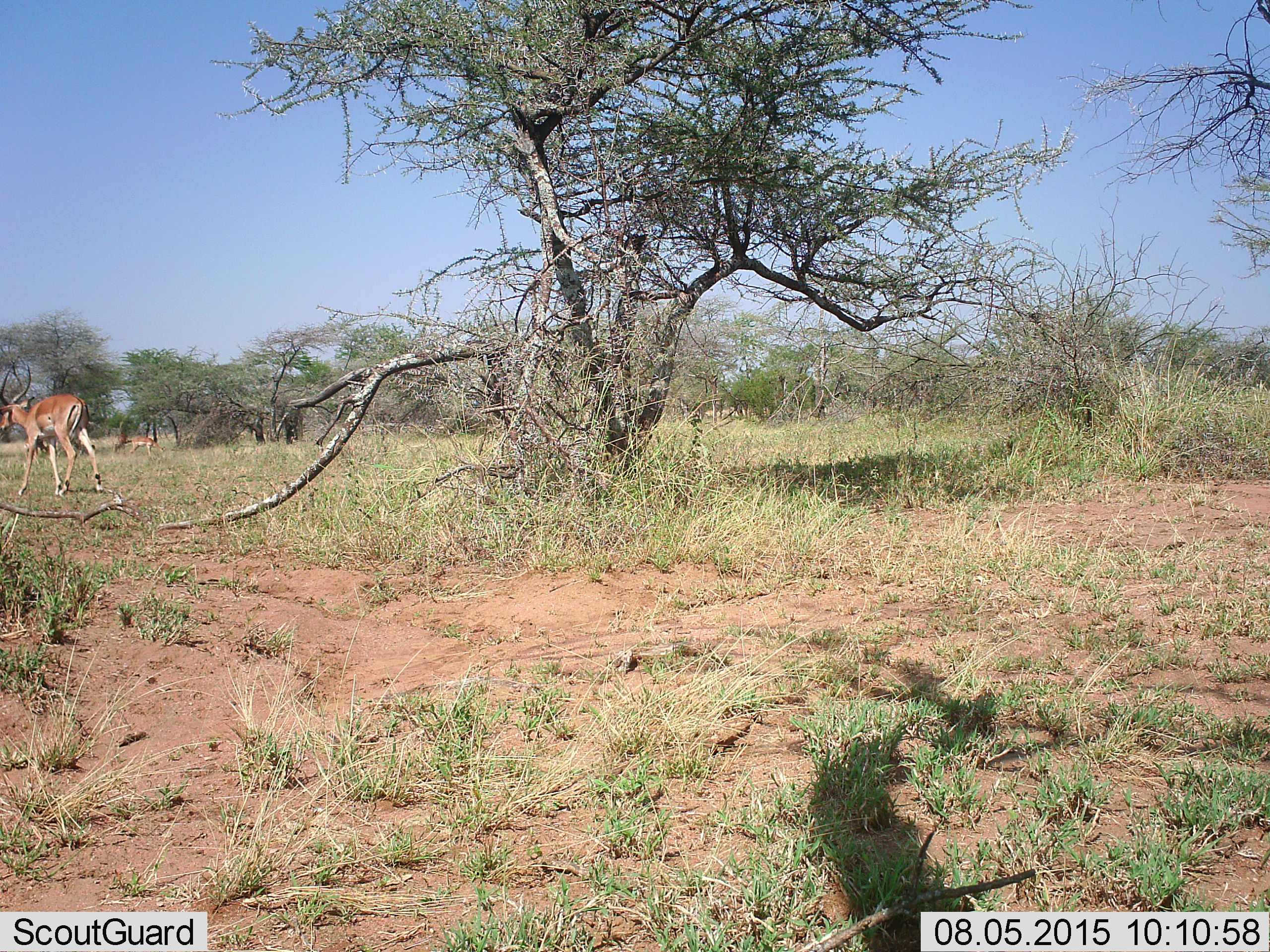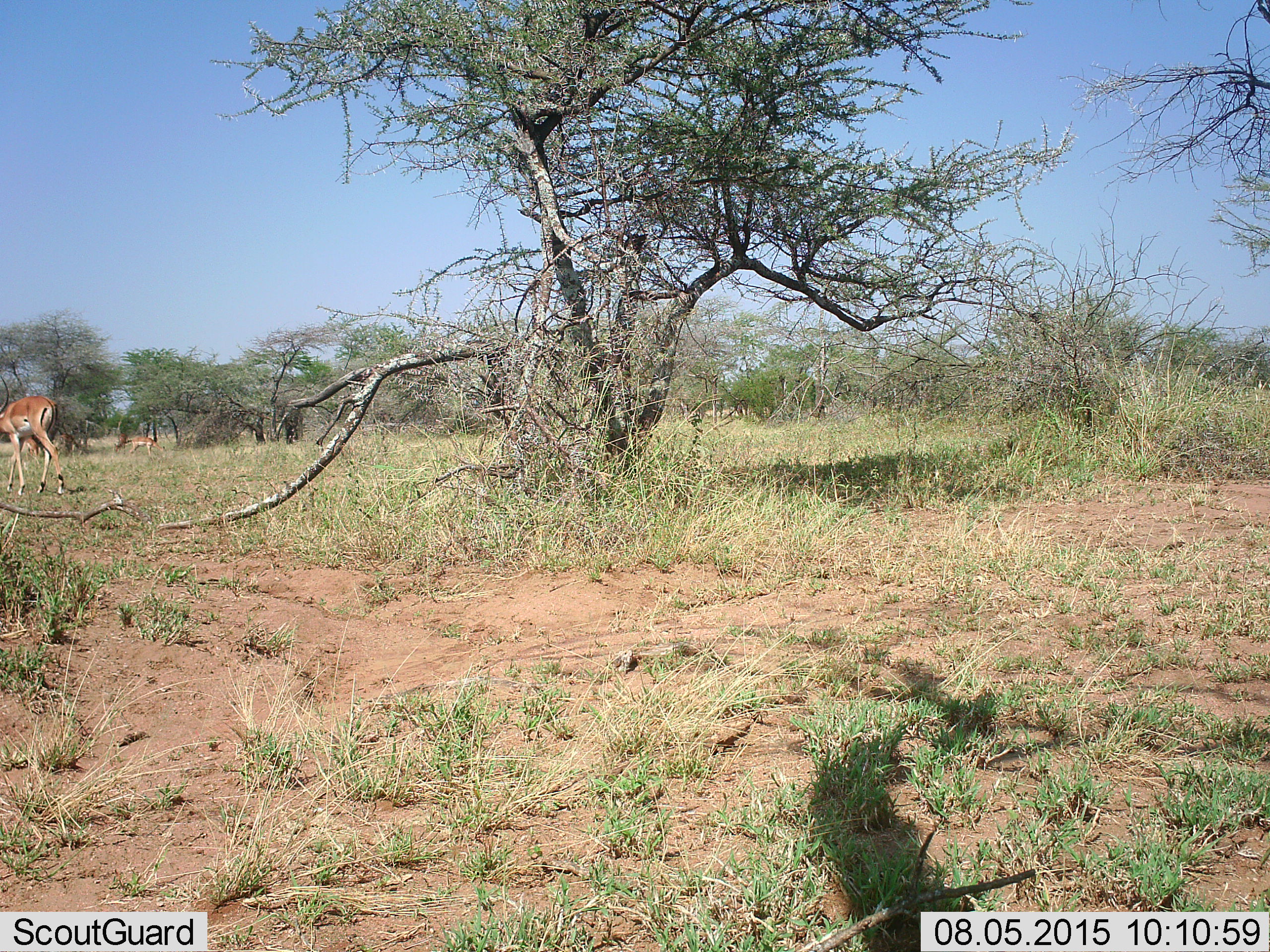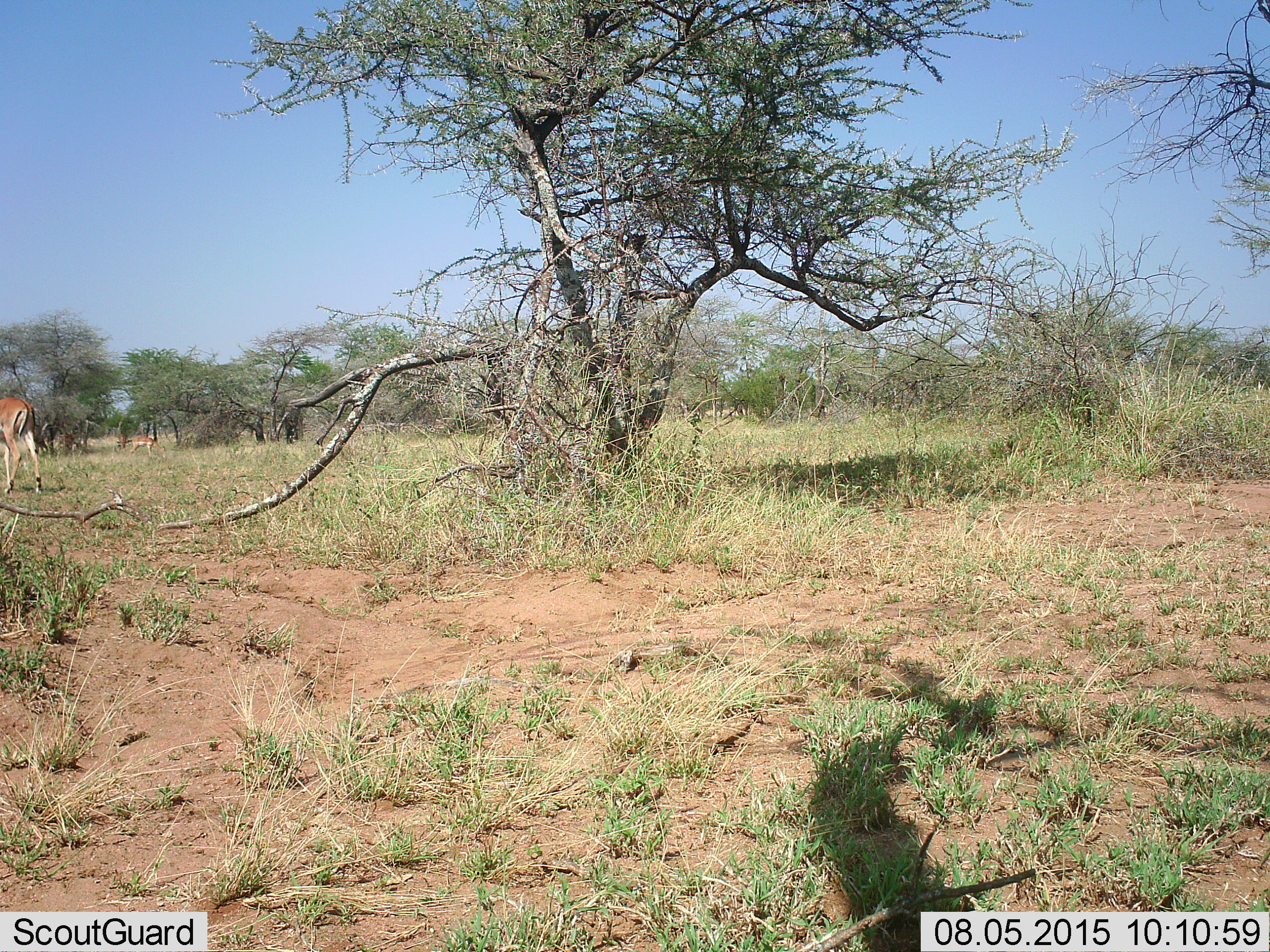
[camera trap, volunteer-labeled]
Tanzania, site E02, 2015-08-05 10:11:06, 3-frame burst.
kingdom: Animalia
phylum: Chordata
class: Mammalia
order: Artiodactyla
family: Bovidae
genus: Aepyceros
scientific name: Aepyceros melampus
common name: impala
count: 3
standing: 47%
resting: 0%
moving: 87%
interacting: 0%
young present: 0%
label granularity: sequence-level